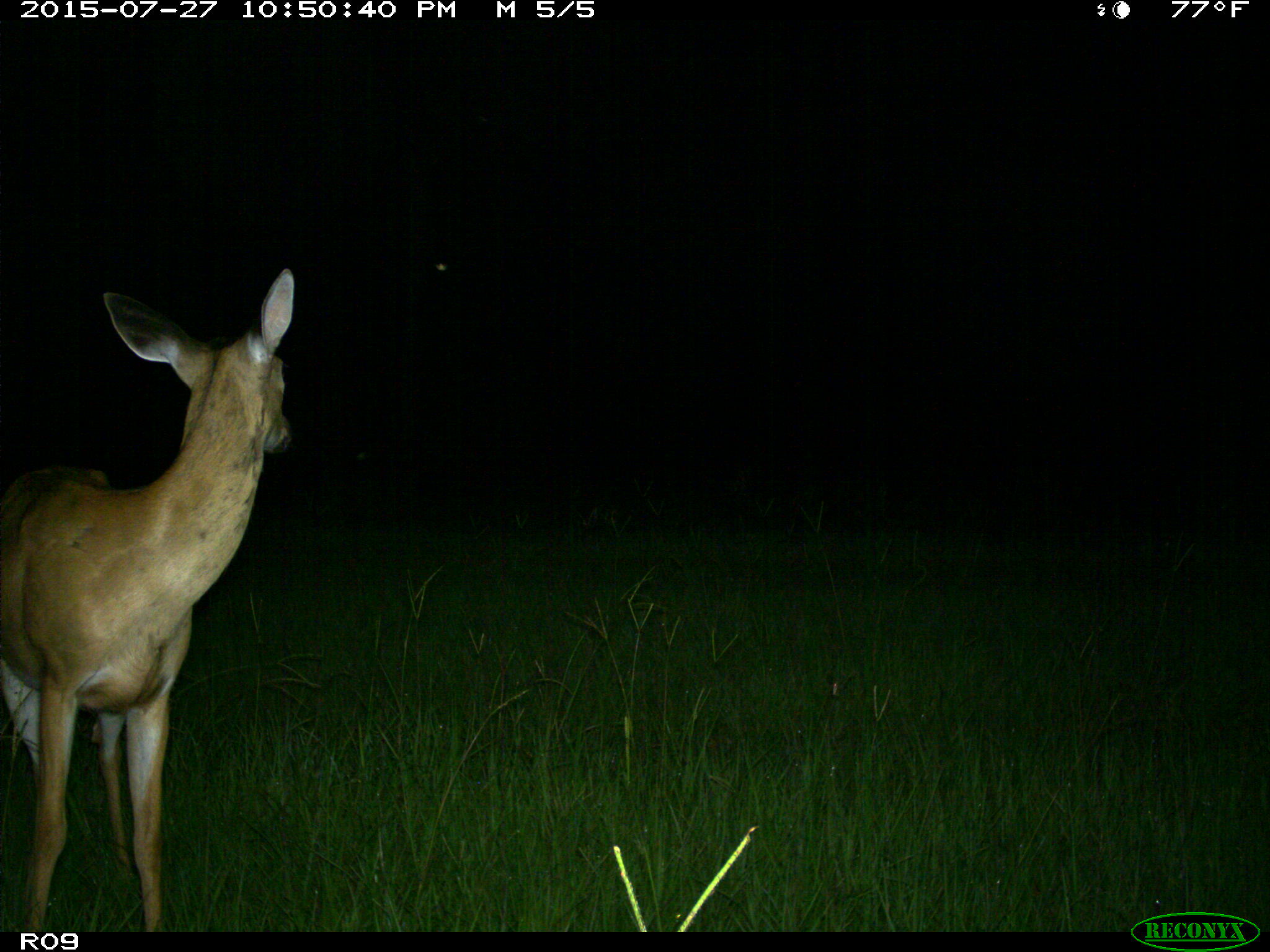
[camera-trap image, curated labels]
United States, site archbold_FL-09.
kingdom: Animalia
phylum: Chordata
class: Mammalia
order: Artiodactyla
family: Cervidae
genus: Odocoileus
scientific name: Odocoileus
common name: deer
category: unidentified deer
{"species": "unidentified deer (deer) (Odocoileus)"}